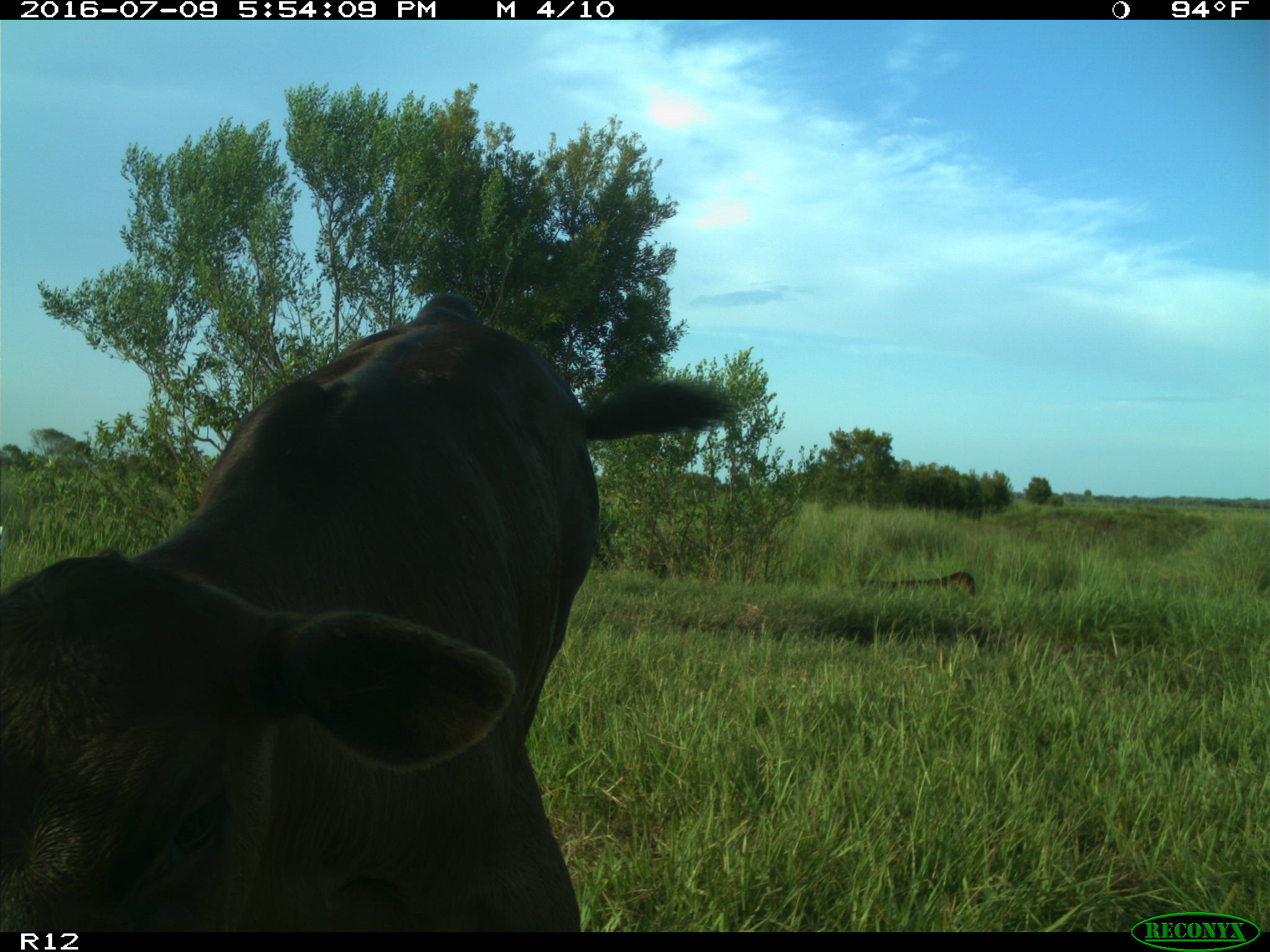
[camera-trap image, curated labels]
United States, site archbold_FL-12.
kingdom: Animalia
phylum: Chordata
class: Mammalia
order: Artiodactyla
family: Bovidae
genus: Bos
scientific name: Bos taurus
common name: domestic cow